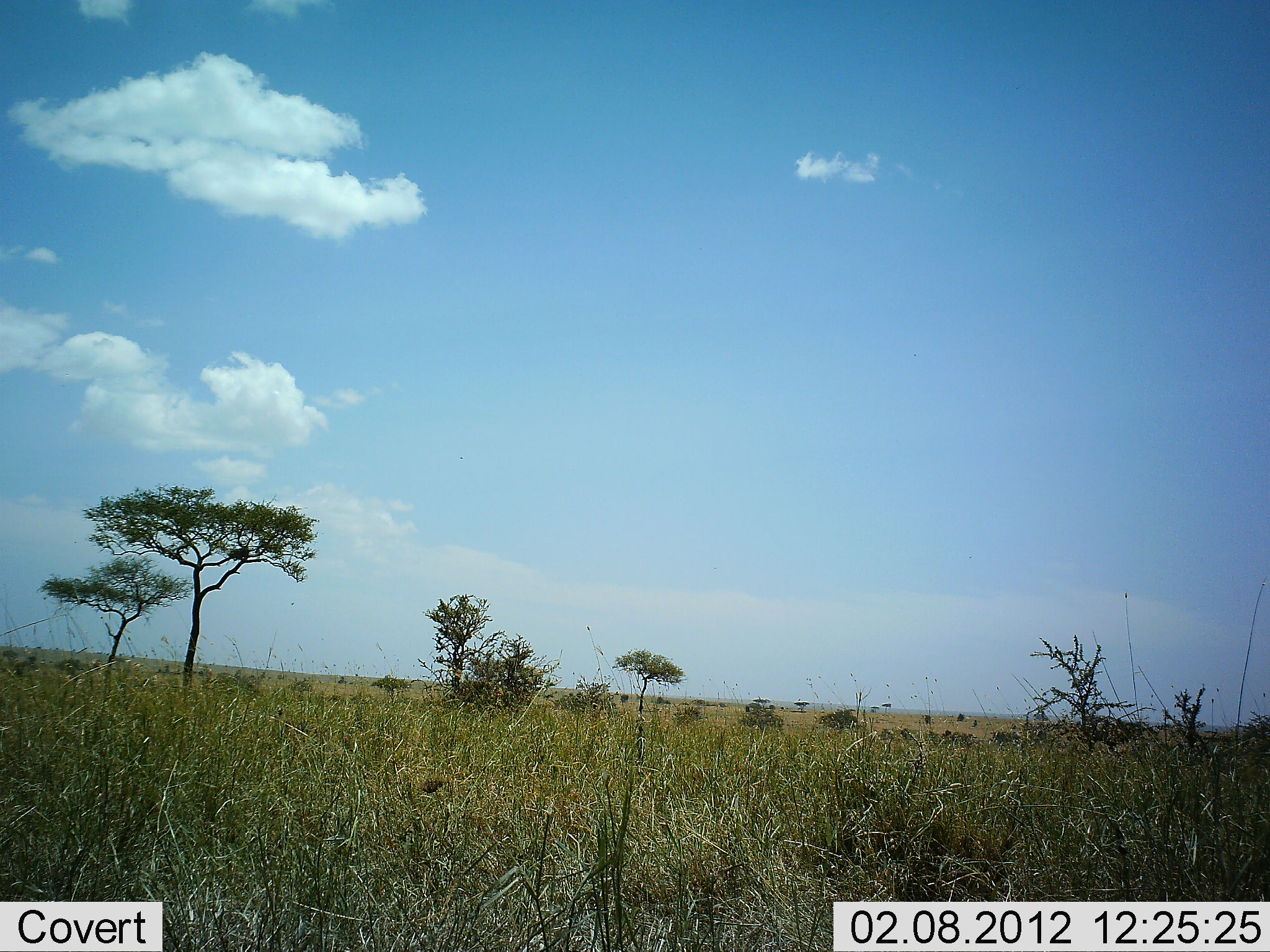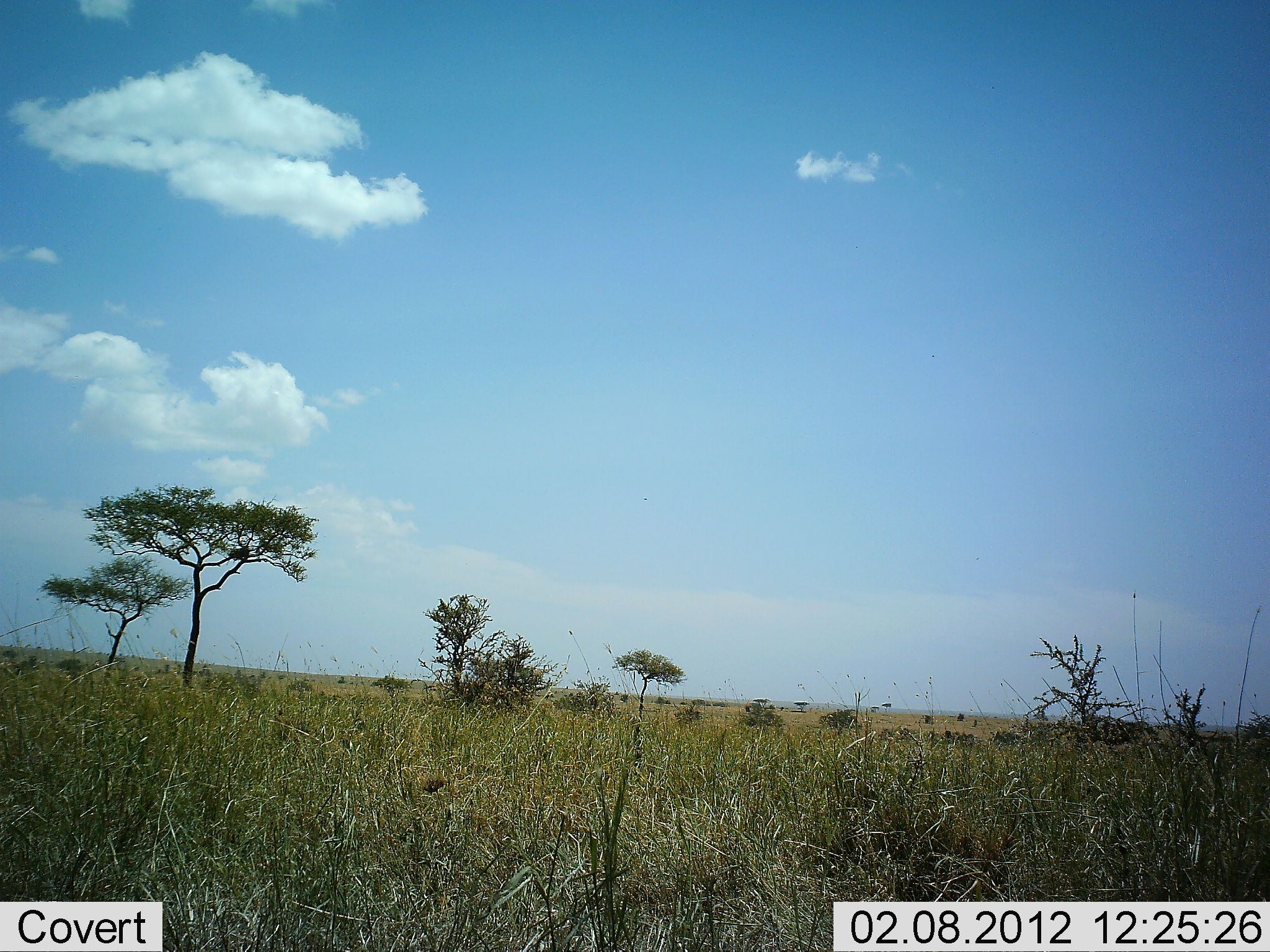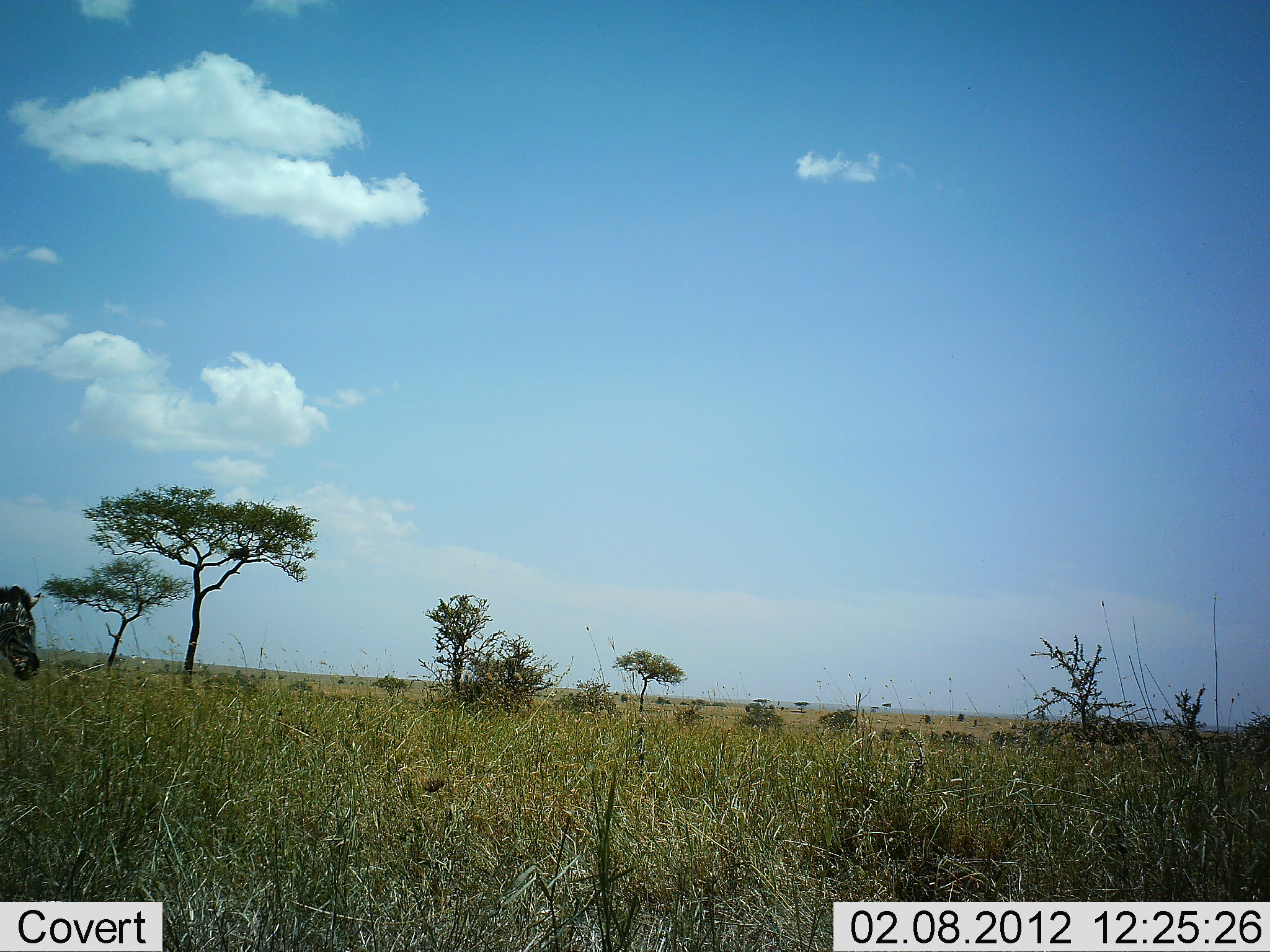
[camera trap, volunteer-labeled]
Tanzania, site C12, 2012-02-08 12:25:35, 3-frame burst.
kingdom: Animalia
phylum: Chordata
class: Mammalia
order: Perissodactyla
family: Equidae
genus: Equus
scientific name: Equus quagga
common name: plains zebra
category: zebra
Zebra (plains zebra) (Equus quagga), count 1. Behavior (volunteer vote fractions): standing 0%, resting 0%, moving 100%, interacting 0%. Young present (vote fraction): 0%. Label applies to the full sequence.